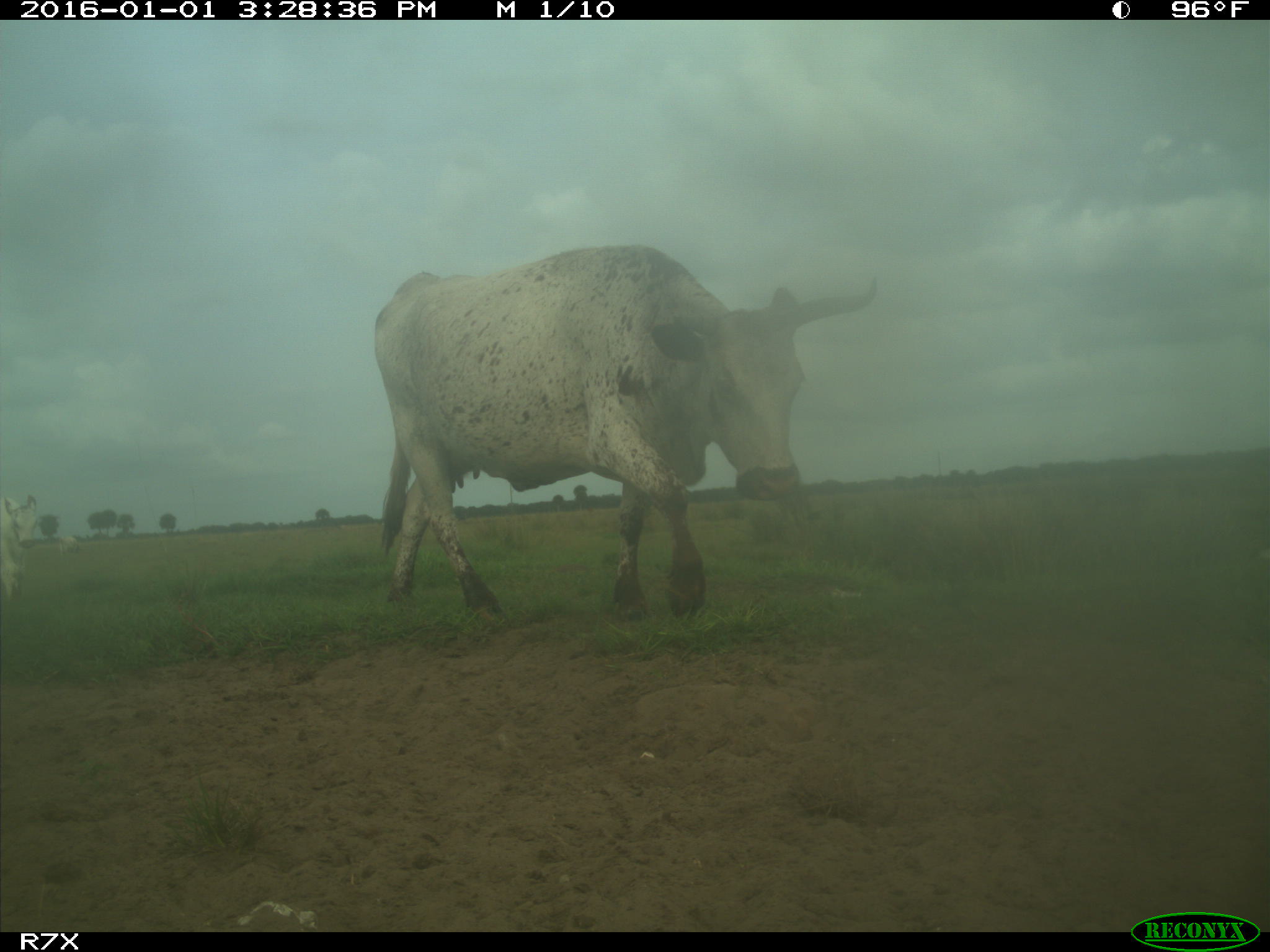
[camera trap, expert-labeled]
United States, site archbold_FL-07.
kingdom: Animalia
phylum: Chordata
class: Mammalia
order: Artiodactyla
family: Bovidae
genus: Bos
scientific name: Bos taurus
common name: domestic cow